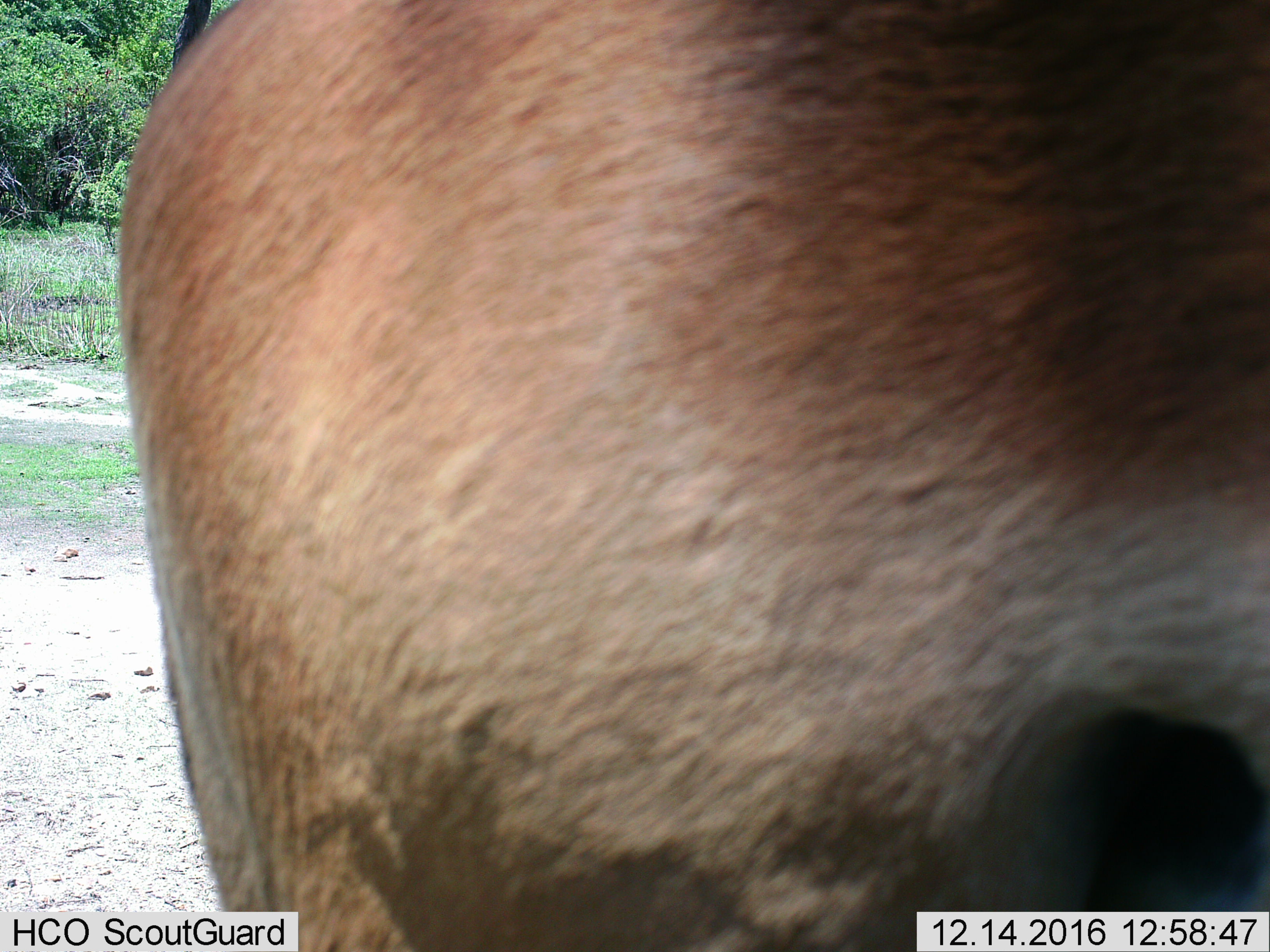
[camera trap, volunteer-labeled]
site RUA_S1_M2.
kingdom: Animalia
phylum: Chordata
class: Mammalia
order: Artiodactyla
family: Bovidae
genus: Aepyceros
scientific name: Aepyceros melampus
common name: impala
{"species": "impala (Aepyceros melampus)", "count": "1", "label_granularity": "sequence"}